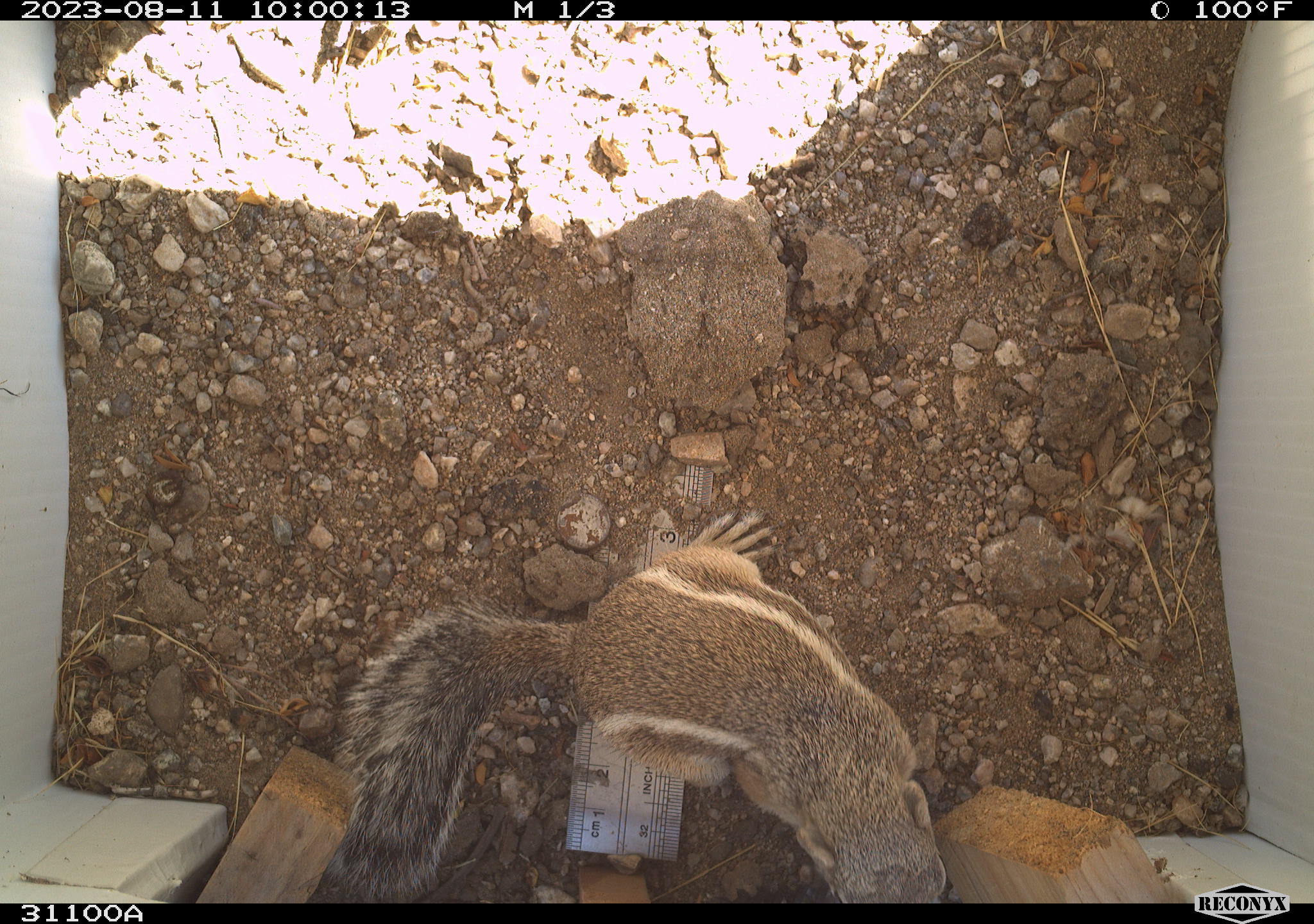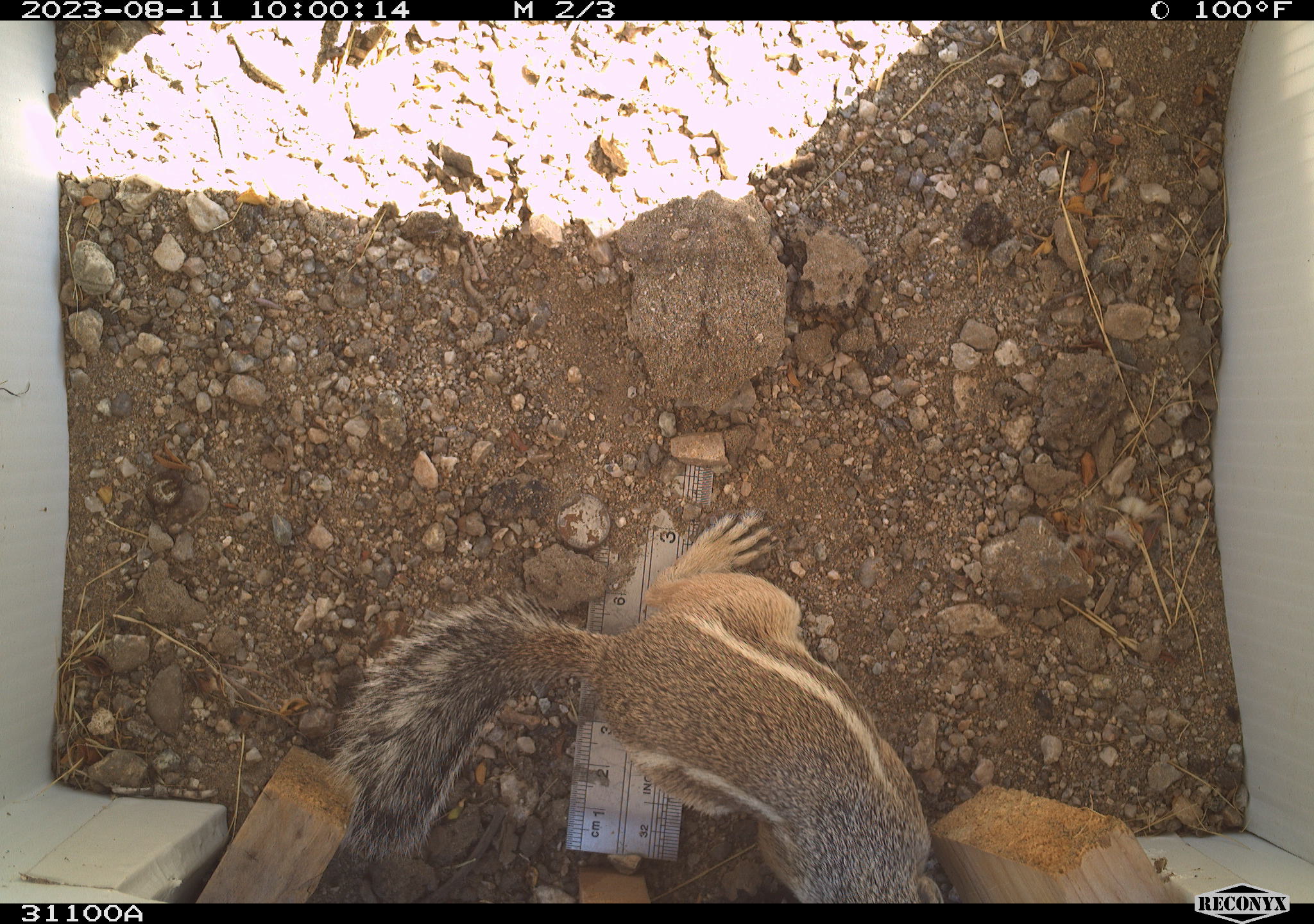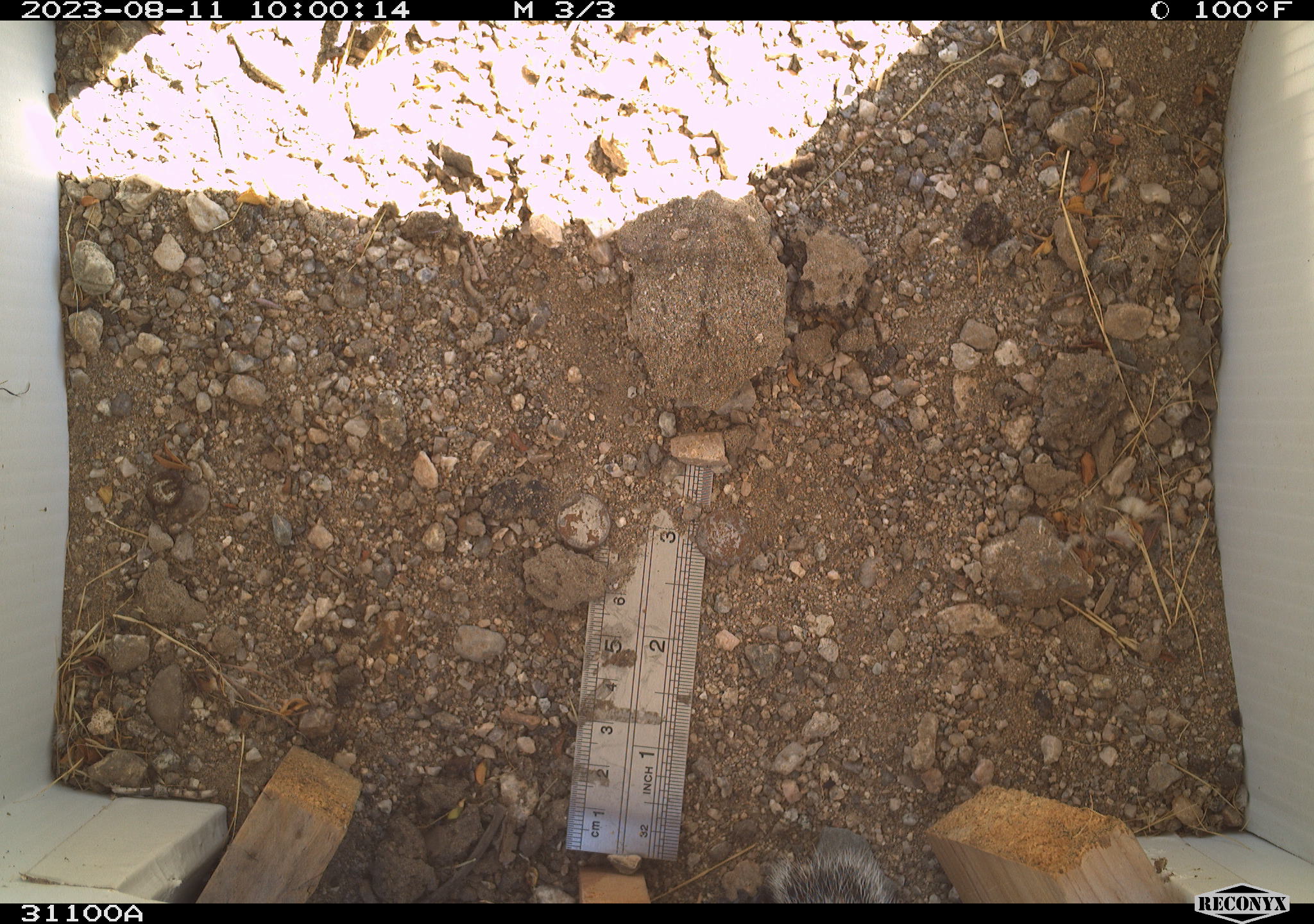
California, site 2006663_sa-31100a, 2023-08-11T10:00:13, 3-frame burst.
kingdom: Animalia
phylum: Chordata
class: Mammalia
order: Rodentia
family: Sciuridae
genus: Ammospermophilus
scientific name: Ammospermophilus leucurus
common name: white-tailed antelope squirrel